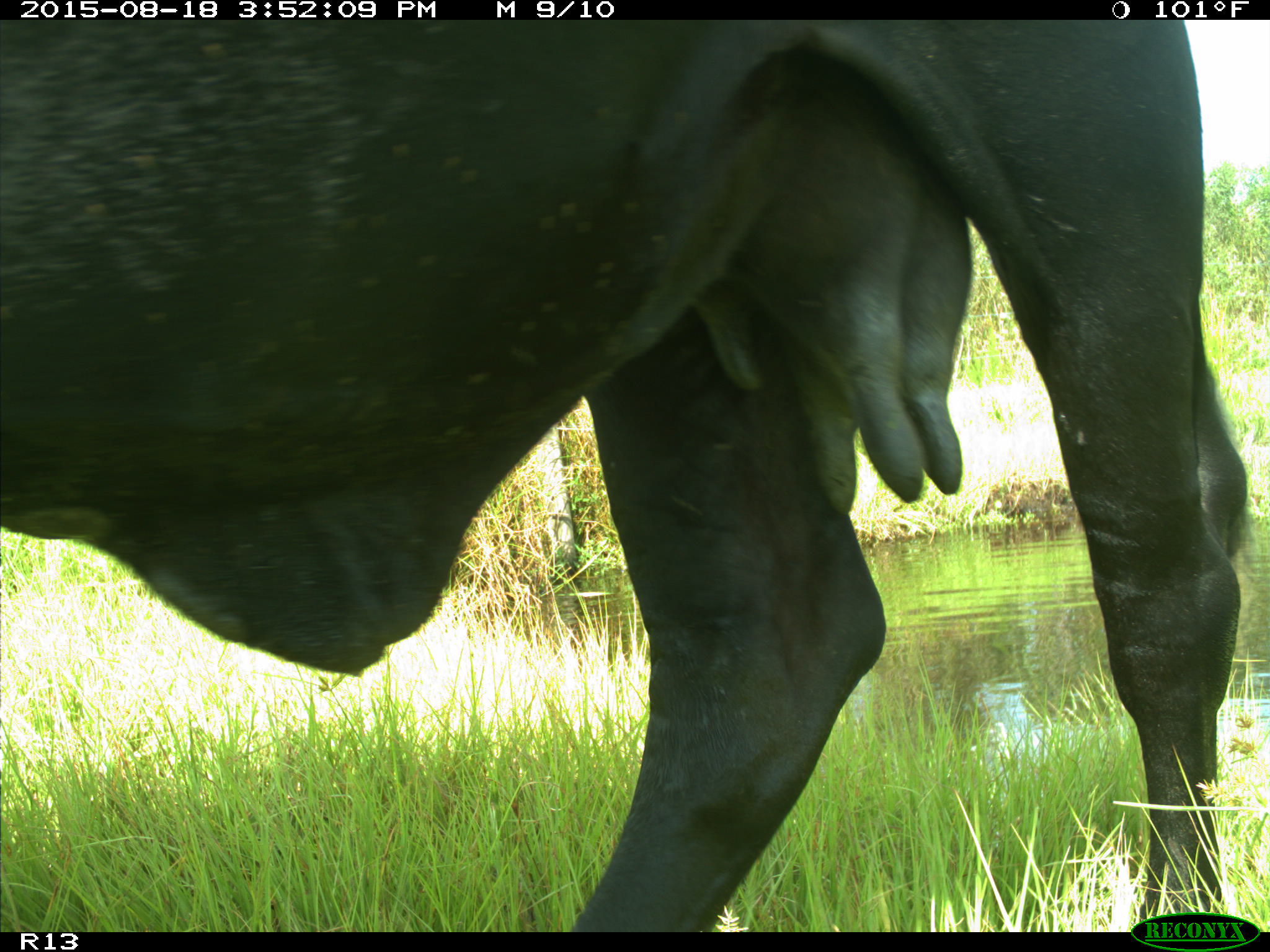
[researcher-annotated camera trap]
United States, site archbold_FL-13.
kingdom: Animalia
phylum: Chordata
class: Mammalia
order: Artiodactyla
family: Bovidae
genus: Bos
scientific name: Bos taurus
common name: domestic cow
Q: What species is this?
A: Bos taurus (domestic cow).